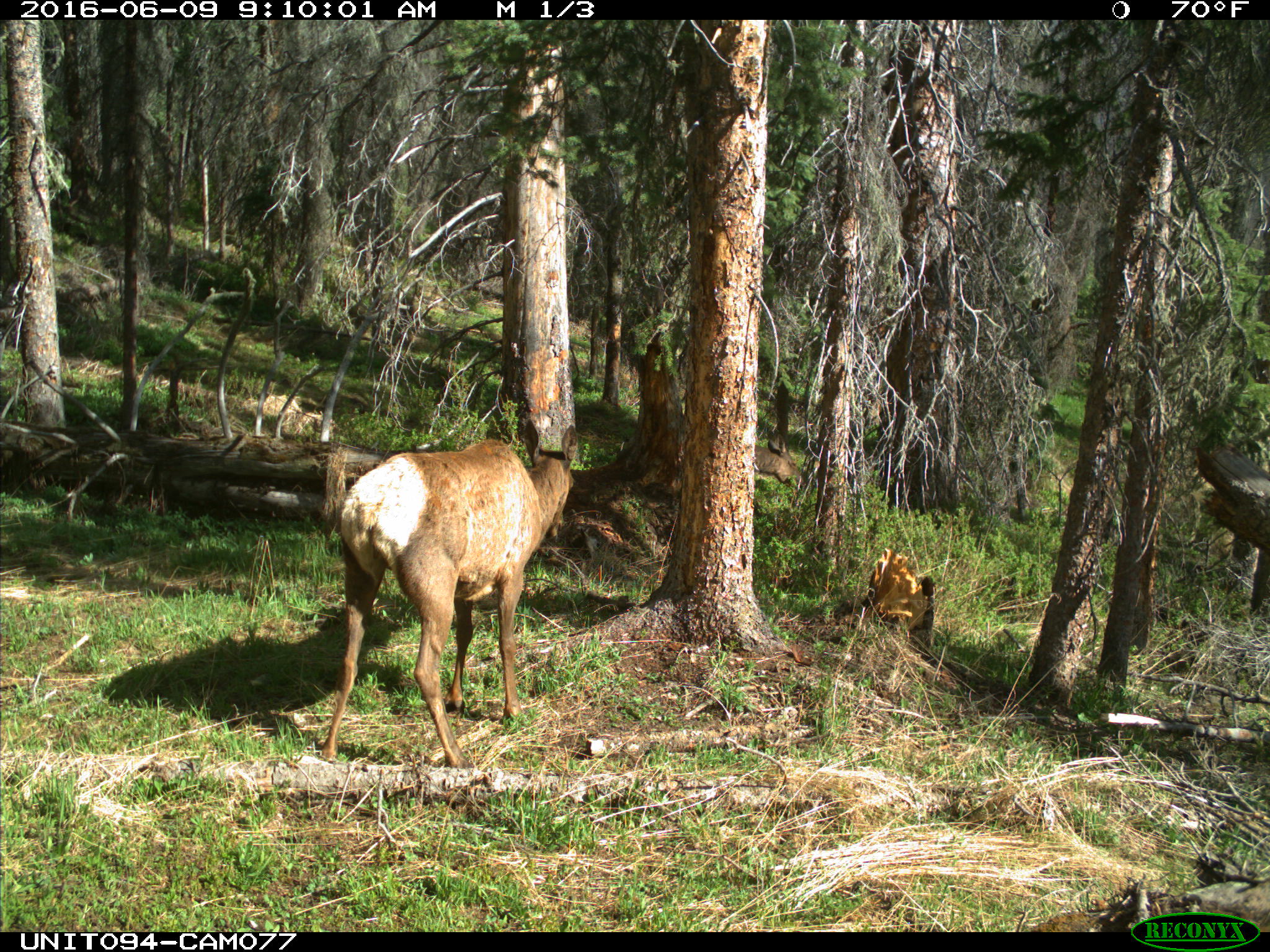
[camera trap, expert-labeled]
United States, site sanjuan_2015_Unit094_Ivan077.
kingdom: Animalia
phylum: Chordata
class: Mammalia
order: Artiodactyla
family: Cervidae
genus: Cervus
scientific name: Cervus elaphus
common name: red deer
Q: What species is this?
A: Cervus elaphus (red deer).